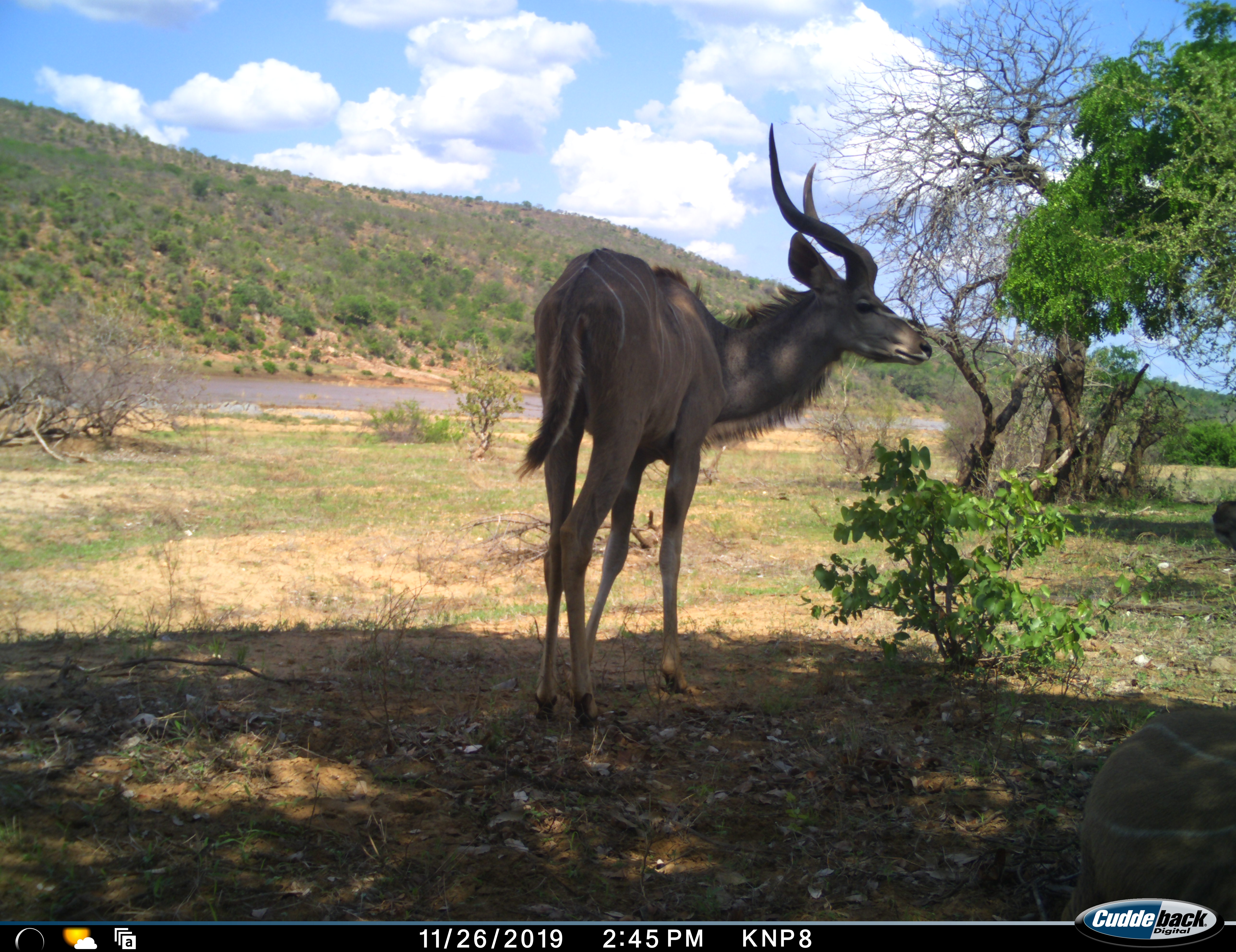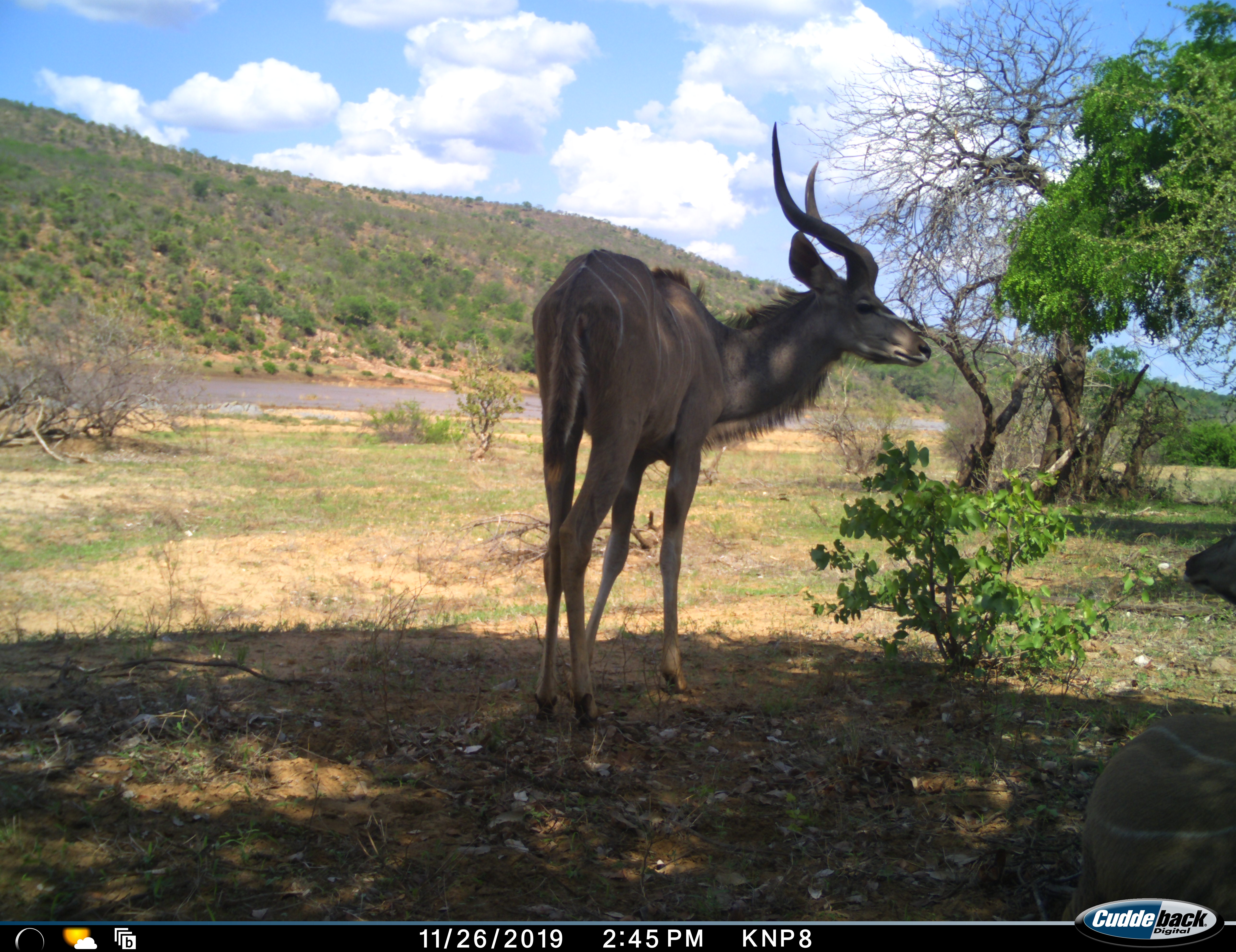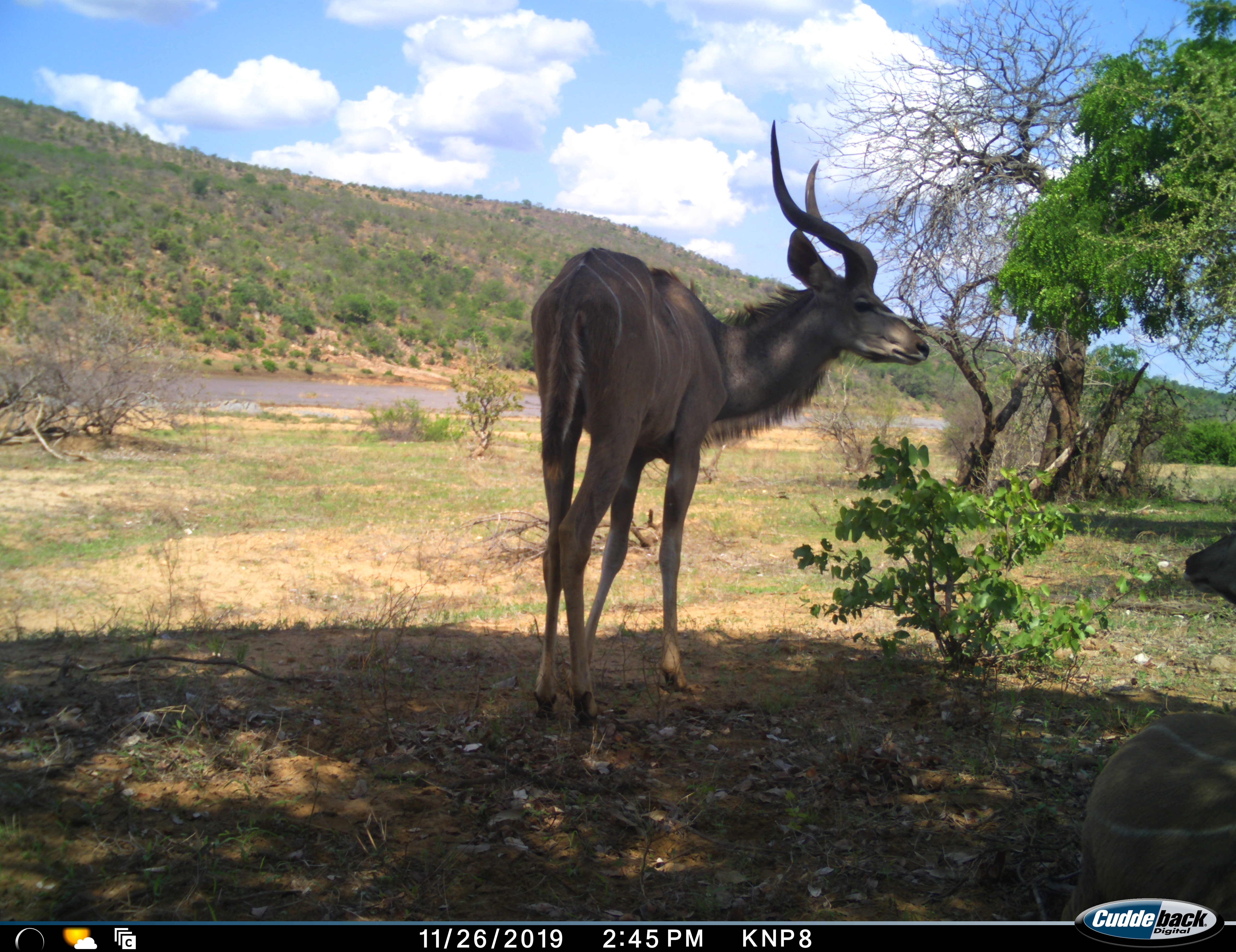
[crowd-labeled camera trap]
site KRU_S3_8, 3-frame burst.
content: unidentified animal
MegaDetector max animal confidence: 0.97